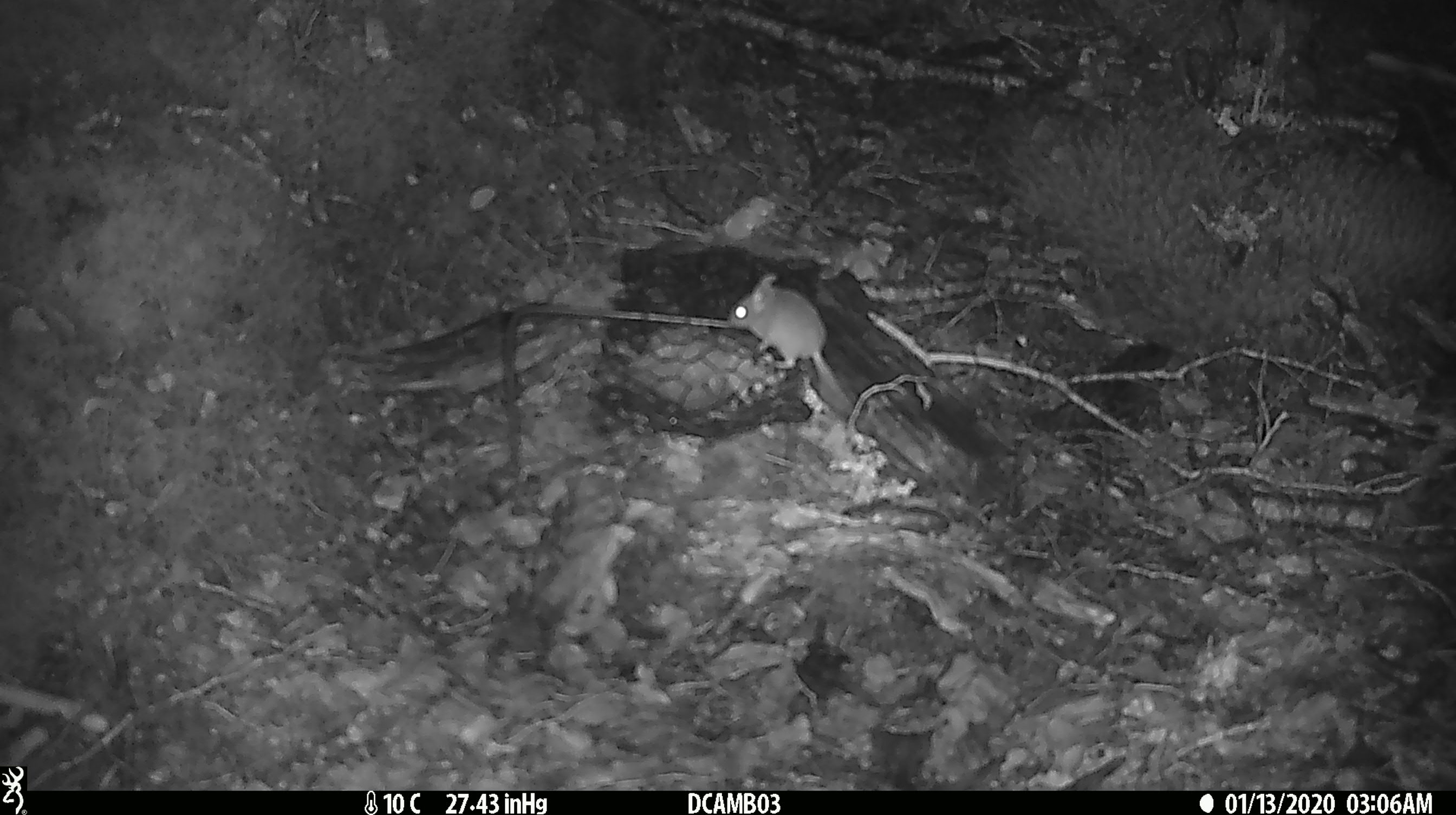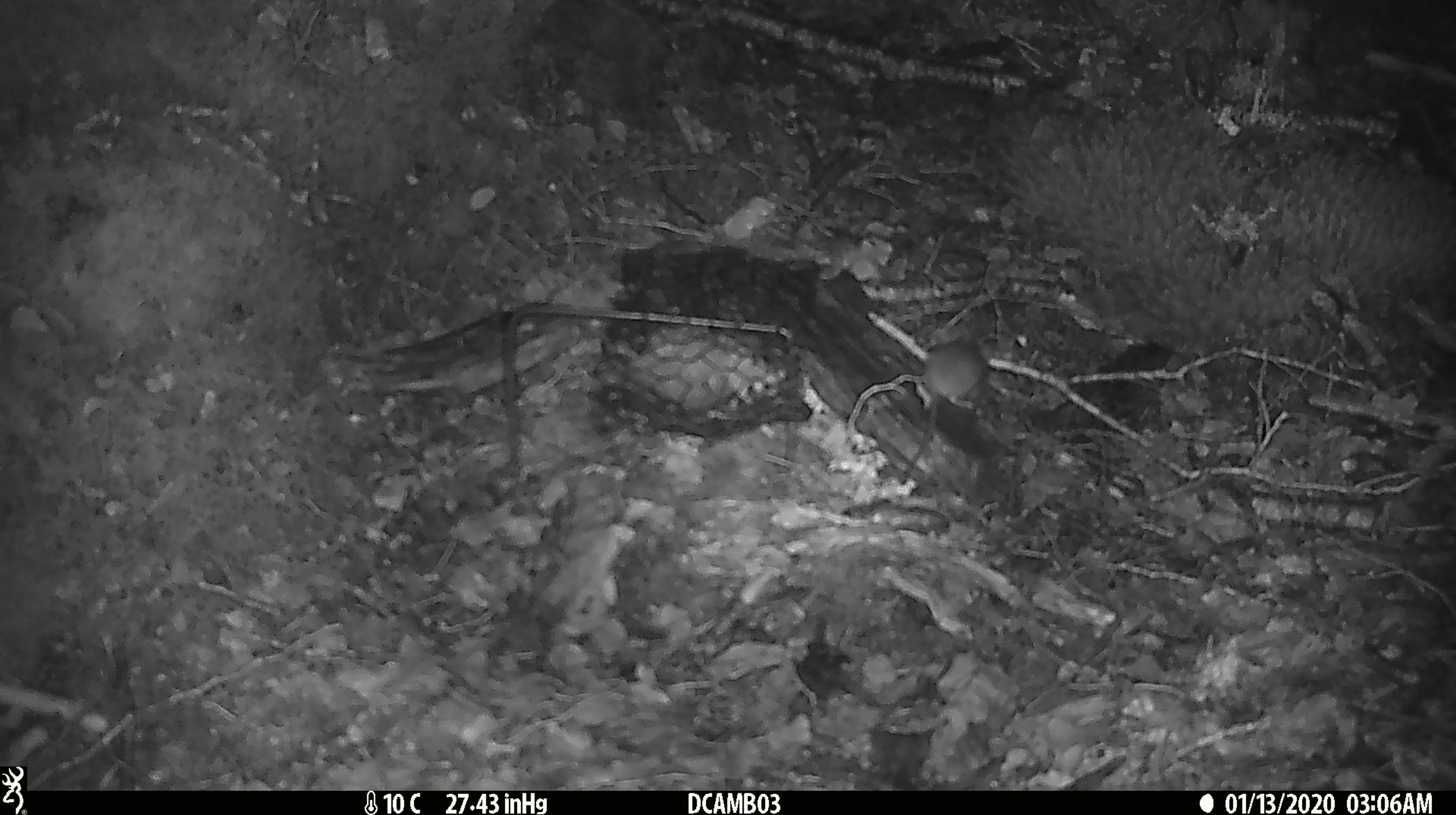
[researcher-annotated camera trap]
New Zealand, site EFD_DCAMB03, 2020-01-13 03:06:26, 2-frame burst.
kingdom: Animalia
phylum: Chordata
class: Mammalia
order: Rodentia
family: Muridae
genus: Mus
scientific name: Mus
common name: mouse